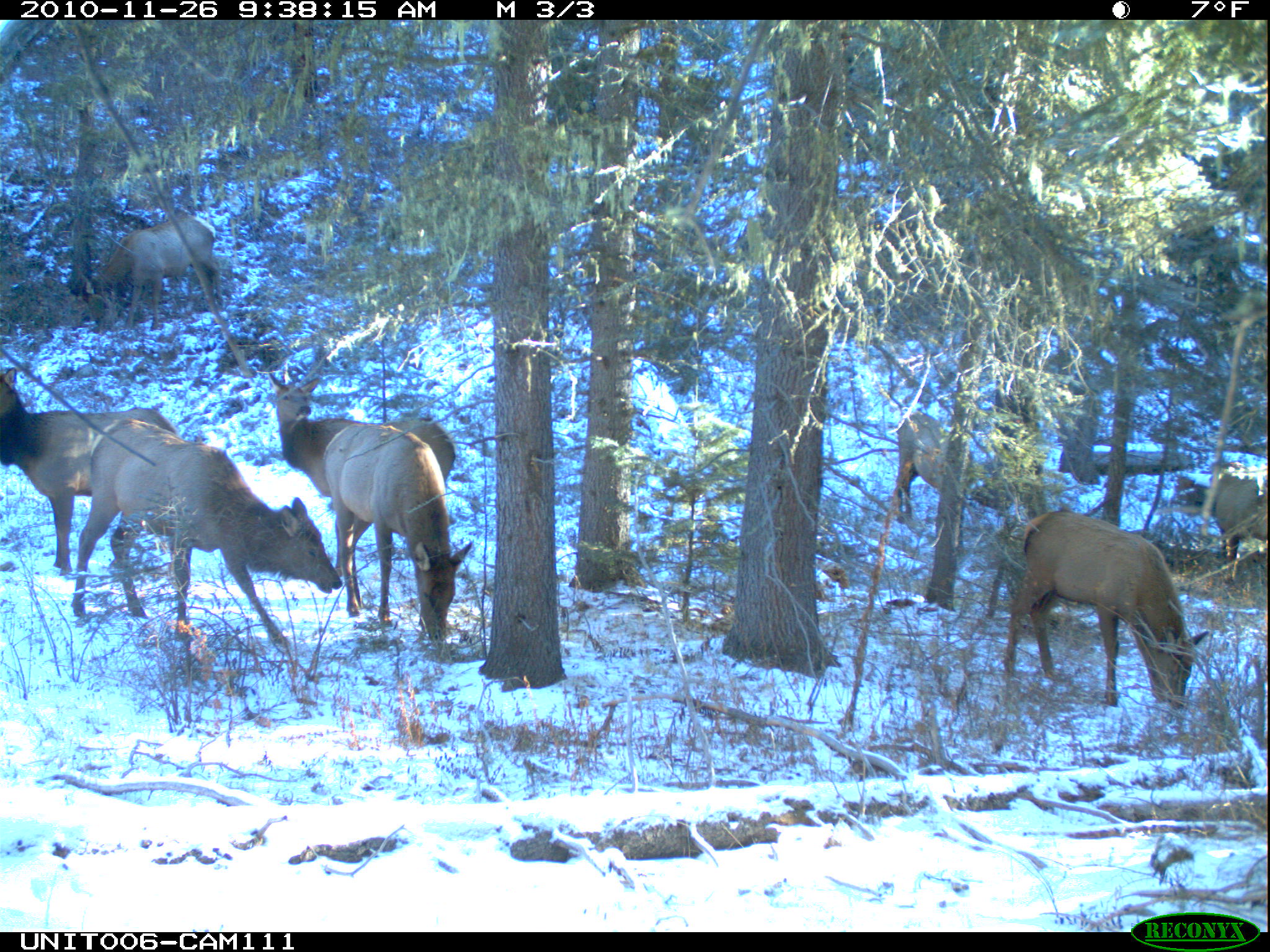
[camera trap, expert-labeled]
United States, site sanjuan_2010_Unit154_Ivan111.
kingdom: Animalia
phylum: Chordata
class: Mammalia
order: Artiodactyla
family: Cervidae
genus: Cervus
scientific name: Cervus elaphus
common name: red deer